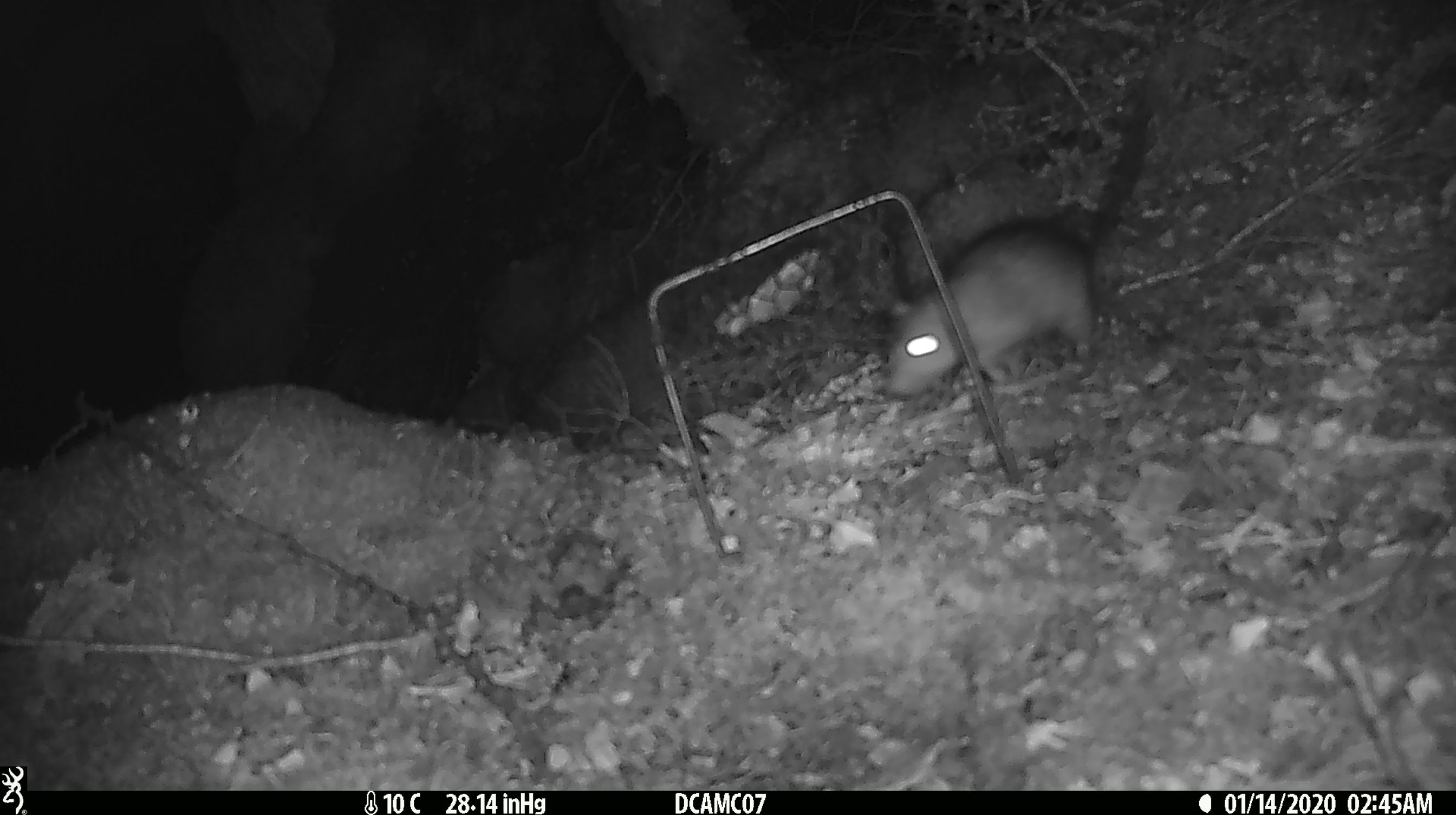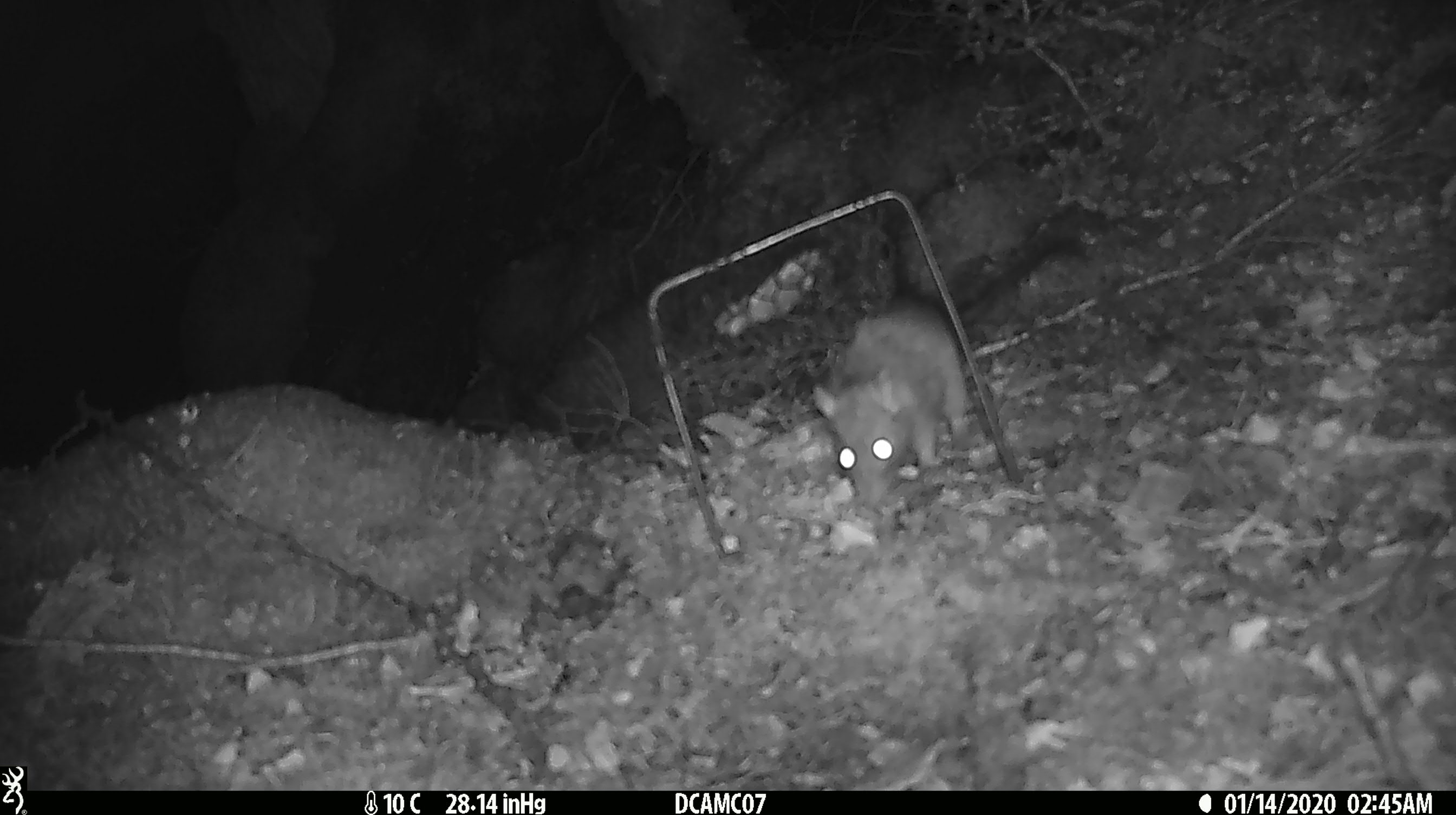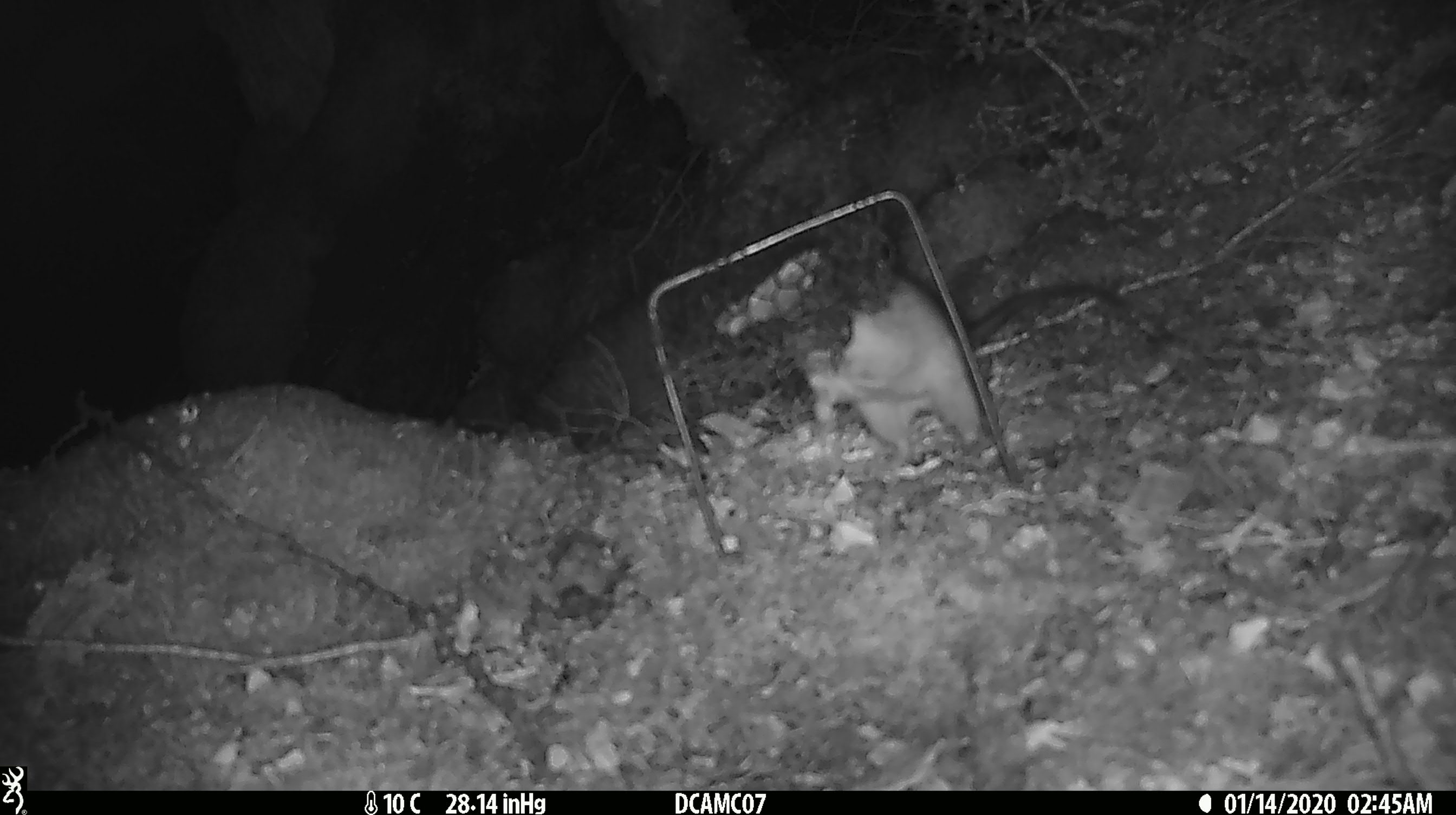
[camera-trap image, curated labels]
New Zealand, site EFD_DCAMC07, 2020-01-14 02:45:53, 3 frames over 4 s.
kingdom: Animalia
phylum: Chordata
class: Mammalia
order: Rodentia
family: Muridae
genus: Rattus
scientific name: Rattus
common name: rat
Rat (Rattus).